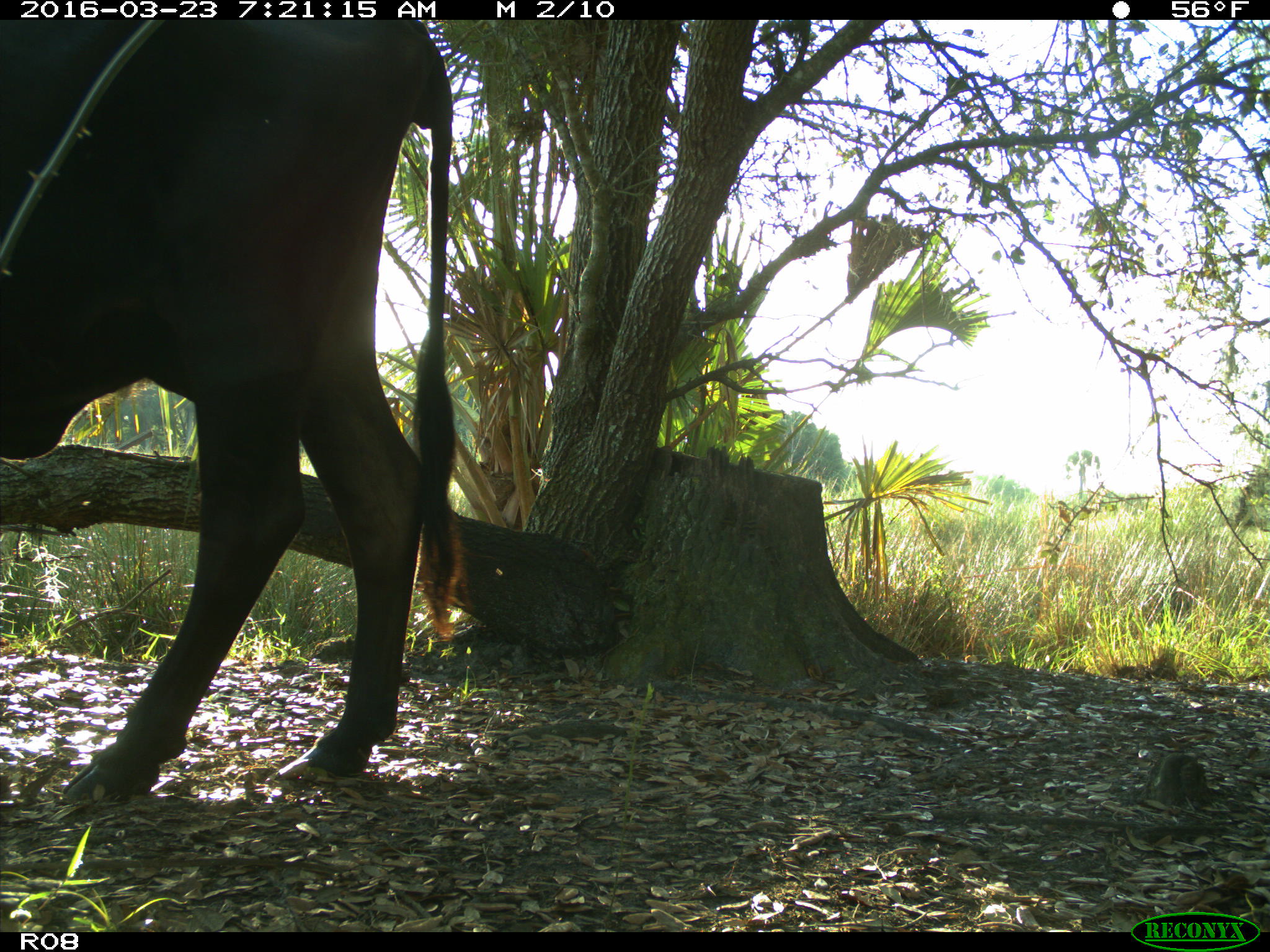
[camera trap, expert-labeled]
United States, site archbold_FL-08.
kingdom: Animalia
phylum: Chordata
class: Mammalia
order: Artiodactyla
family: Bovidae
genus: Bos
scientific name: Bos taurus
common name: domestic cow